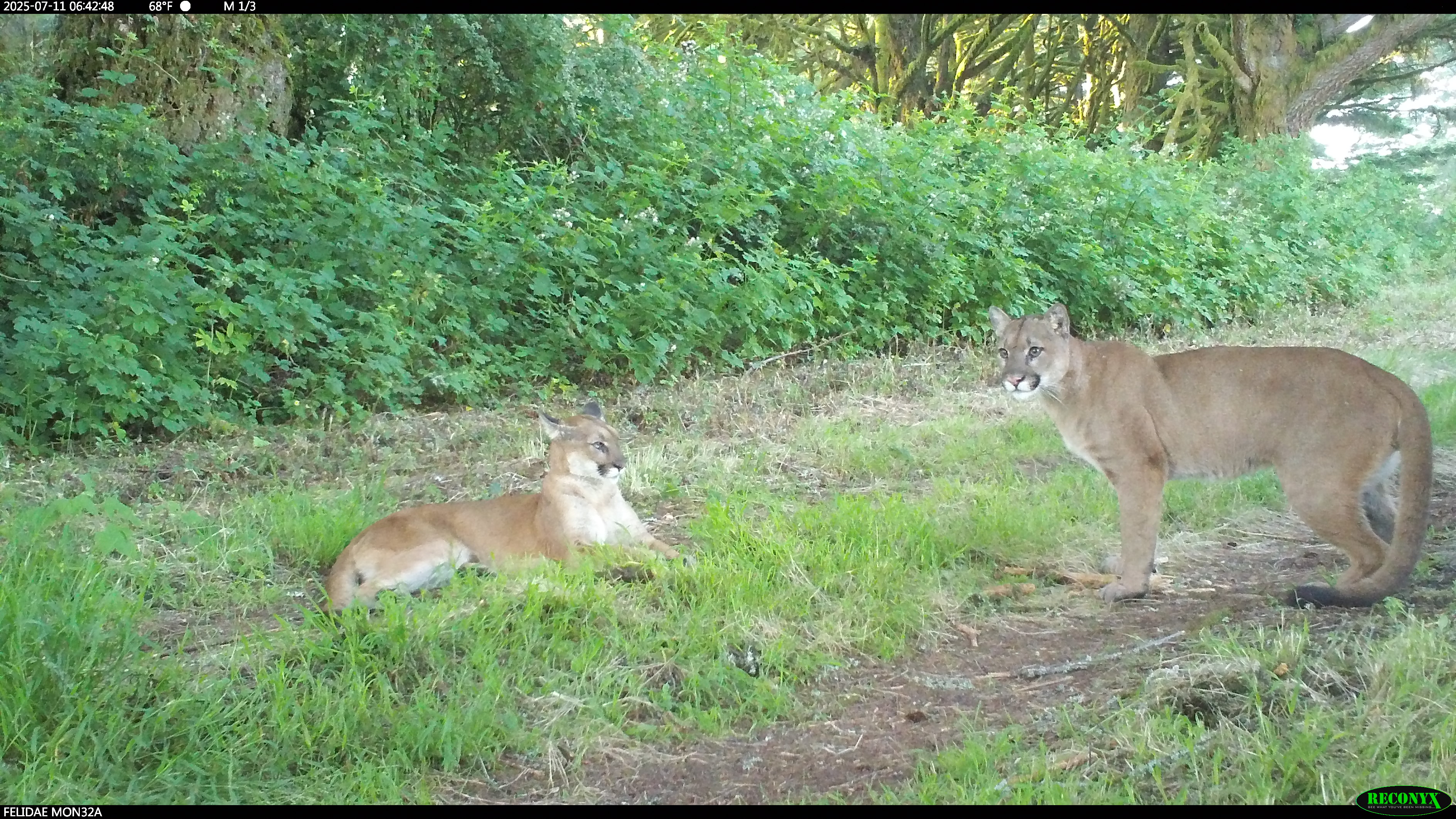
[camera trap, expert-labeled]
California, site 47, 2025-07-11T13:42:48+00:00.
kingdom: Animalia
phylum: Chordata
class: Mammalia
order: Carnivora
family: Felidae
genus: Puma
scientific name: Puma concolor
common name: puma